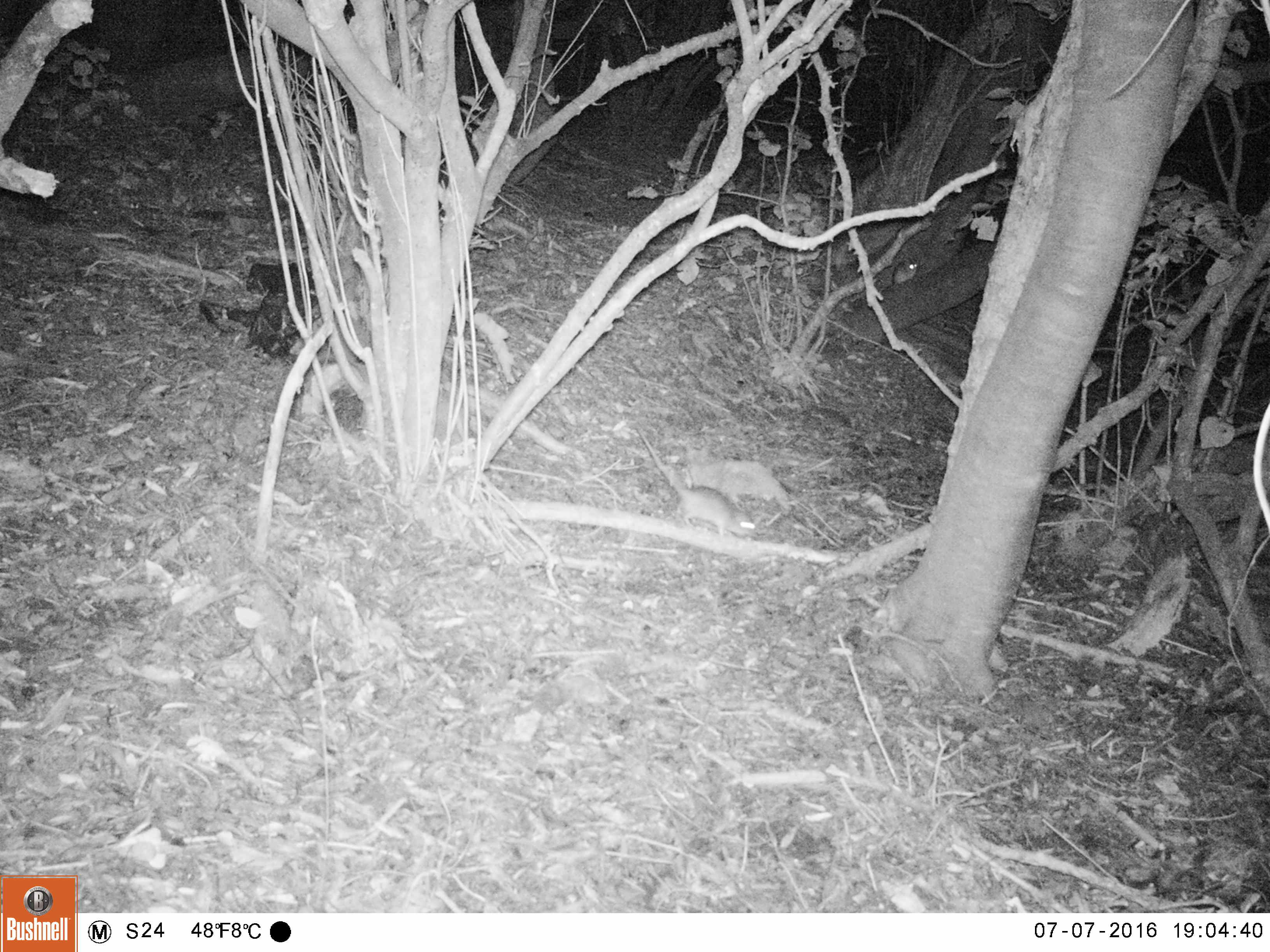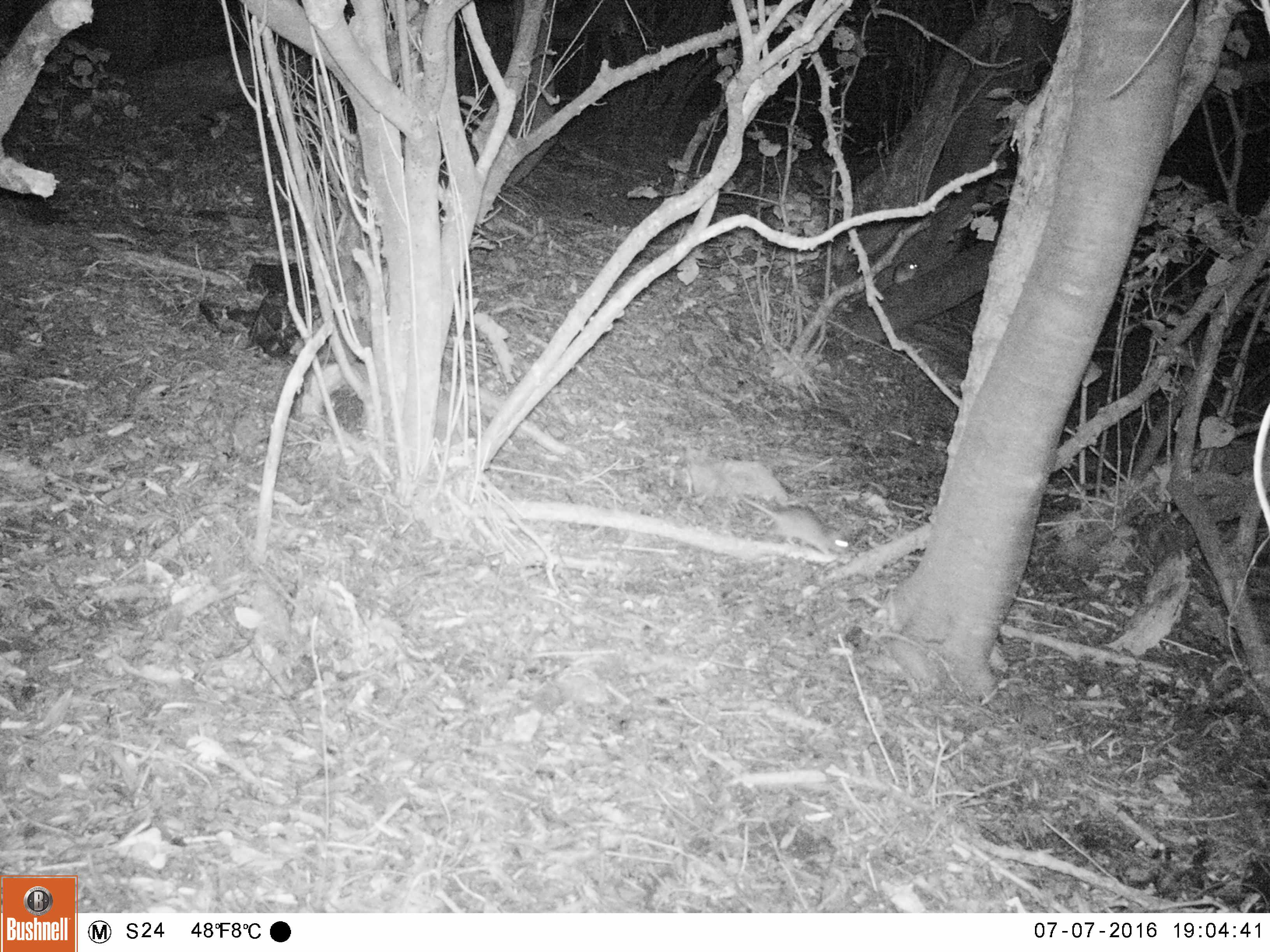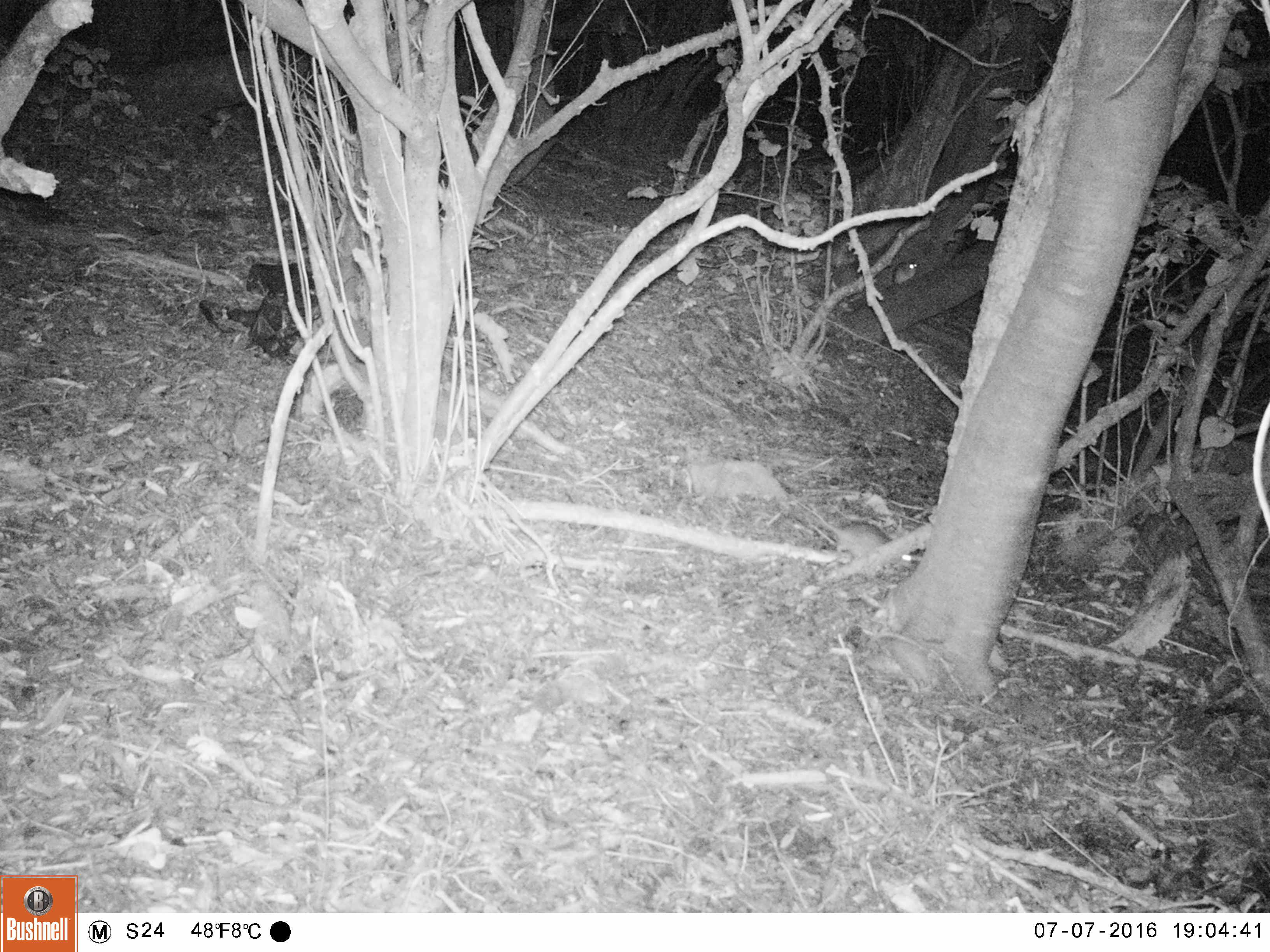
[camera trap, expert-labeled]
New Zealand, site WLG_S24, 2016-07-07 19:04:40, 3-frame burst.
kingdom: Animalia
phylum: Chordata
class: Mammalia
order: Rodentia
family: Muridae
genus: Rattus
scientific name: Rattus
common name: rat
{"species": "rat (Rattus)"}